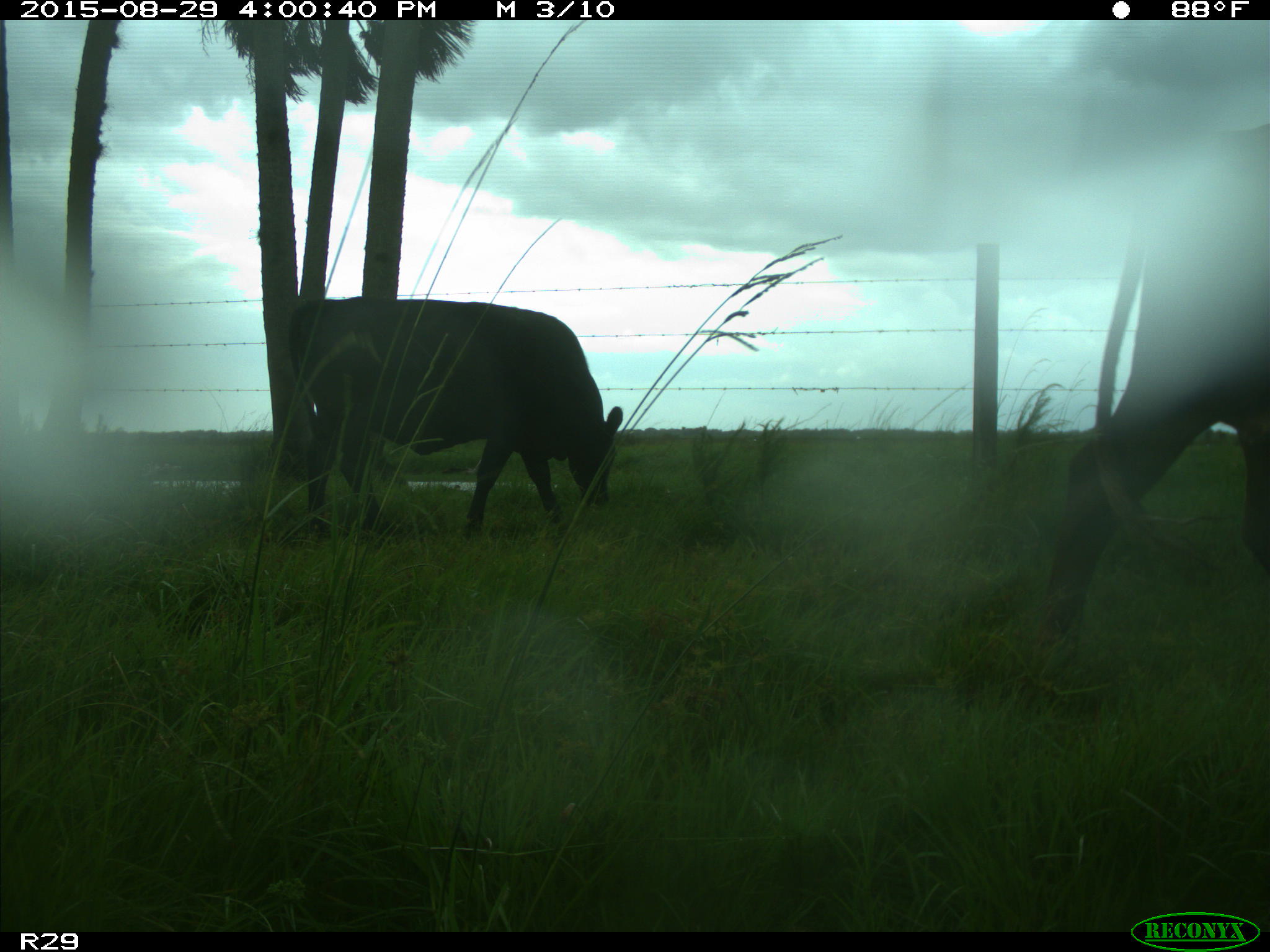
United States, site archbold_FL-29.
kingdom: Animalia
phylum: Chordata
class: Mammalia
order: Artiodactyla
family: Bovidae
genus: Bos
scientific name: Bos taurus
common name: domestic cow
Bos taurus (domestic cow).